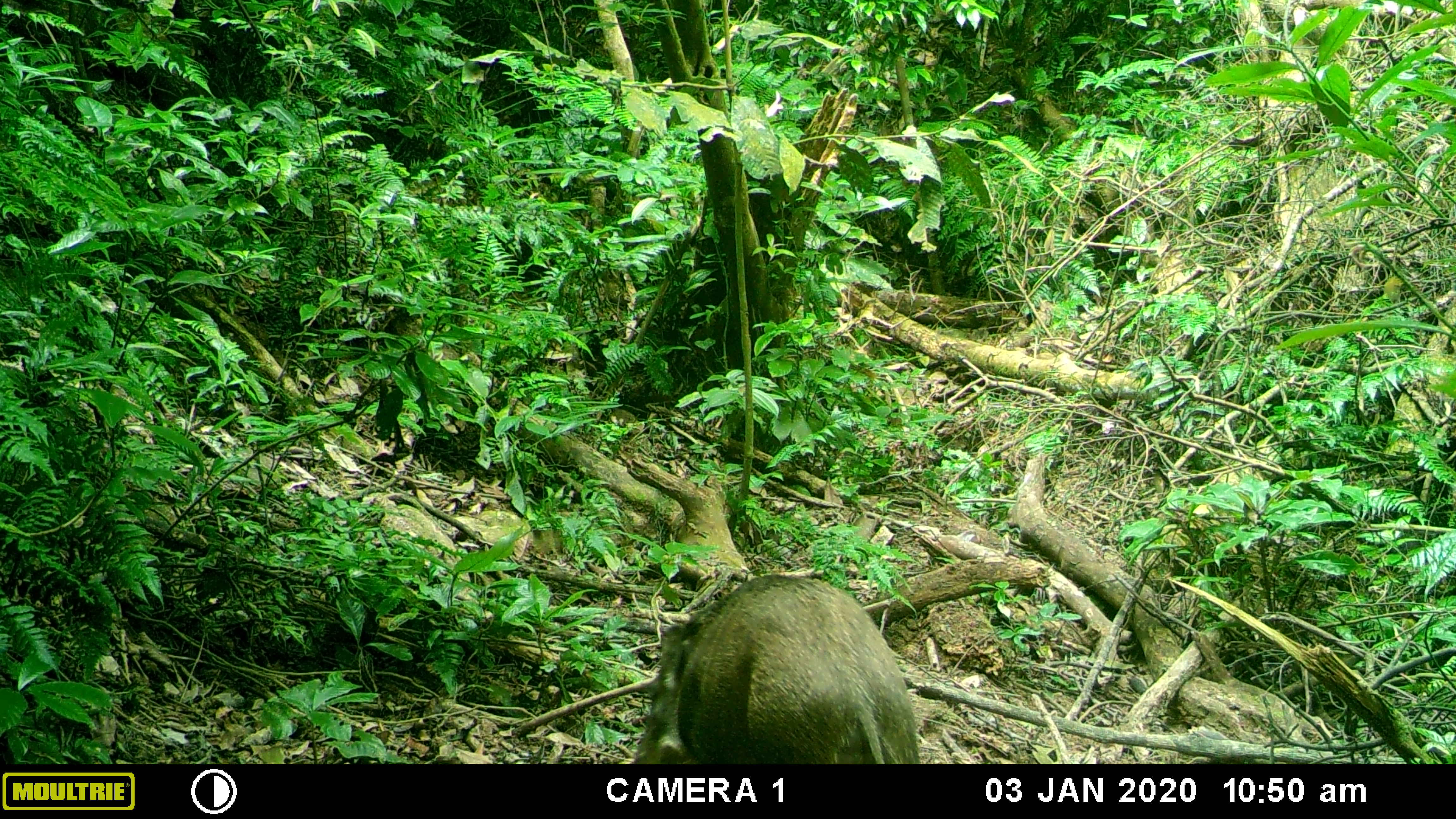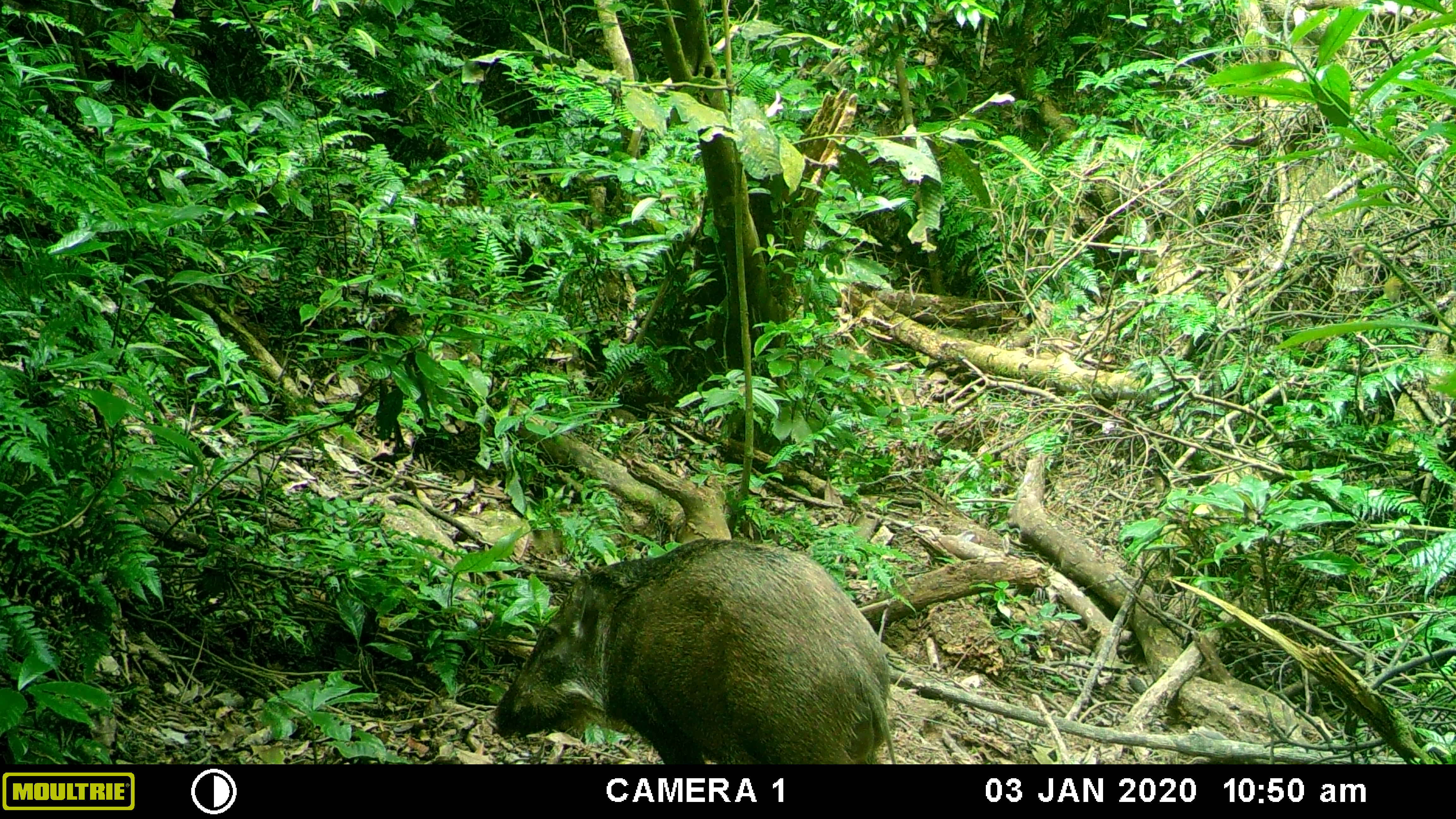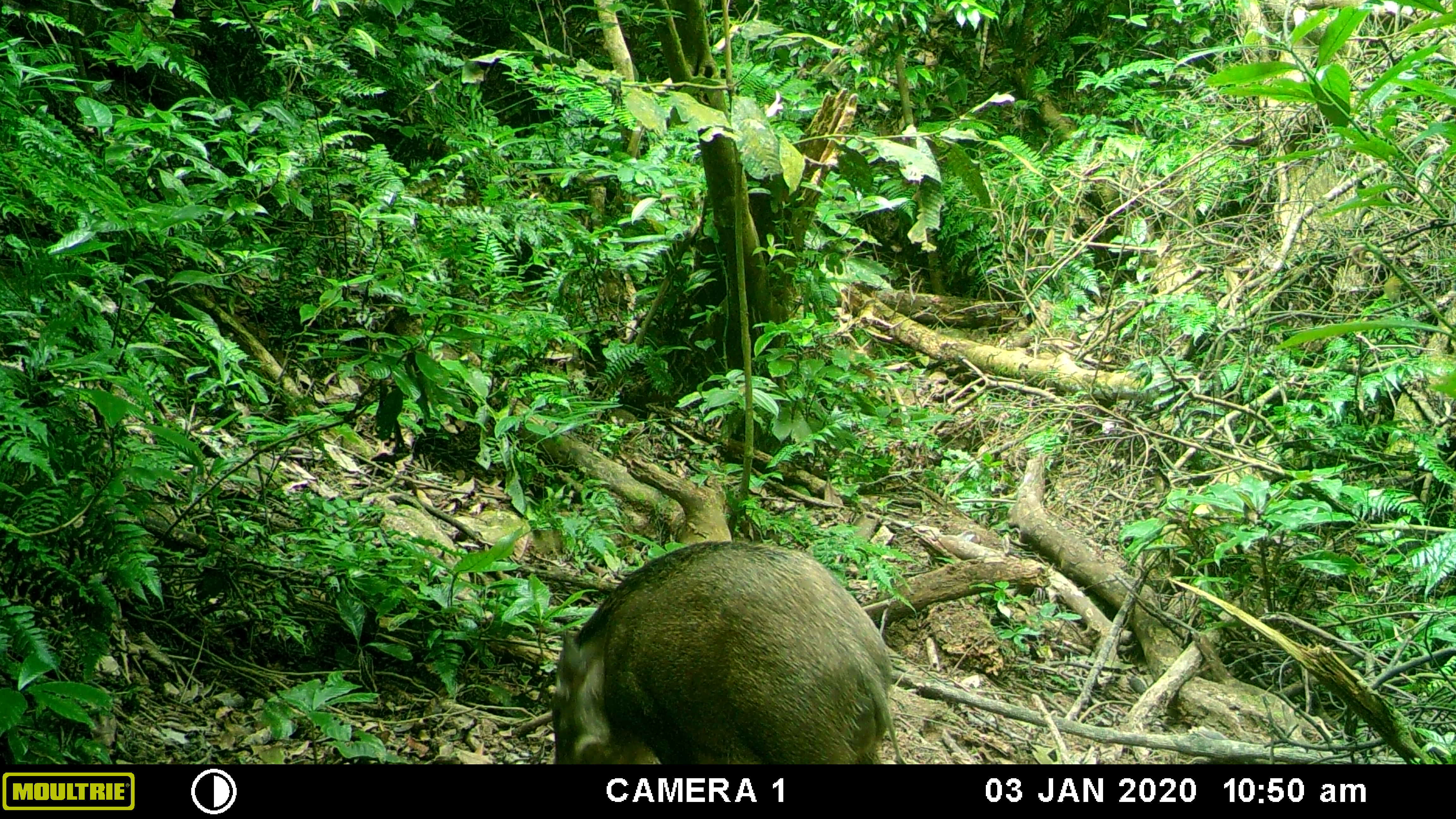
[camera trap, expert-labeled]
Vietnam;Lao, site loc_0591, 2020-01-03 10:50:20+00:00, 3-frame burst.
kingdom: Animalia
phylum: Chordata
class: Mammalia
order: Artiodactyla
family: Suidae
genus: Sus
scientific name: Sus scrofa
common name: eurasian wild pig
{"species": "eurasian wild pig (Sus scrofa)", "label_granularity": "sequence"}